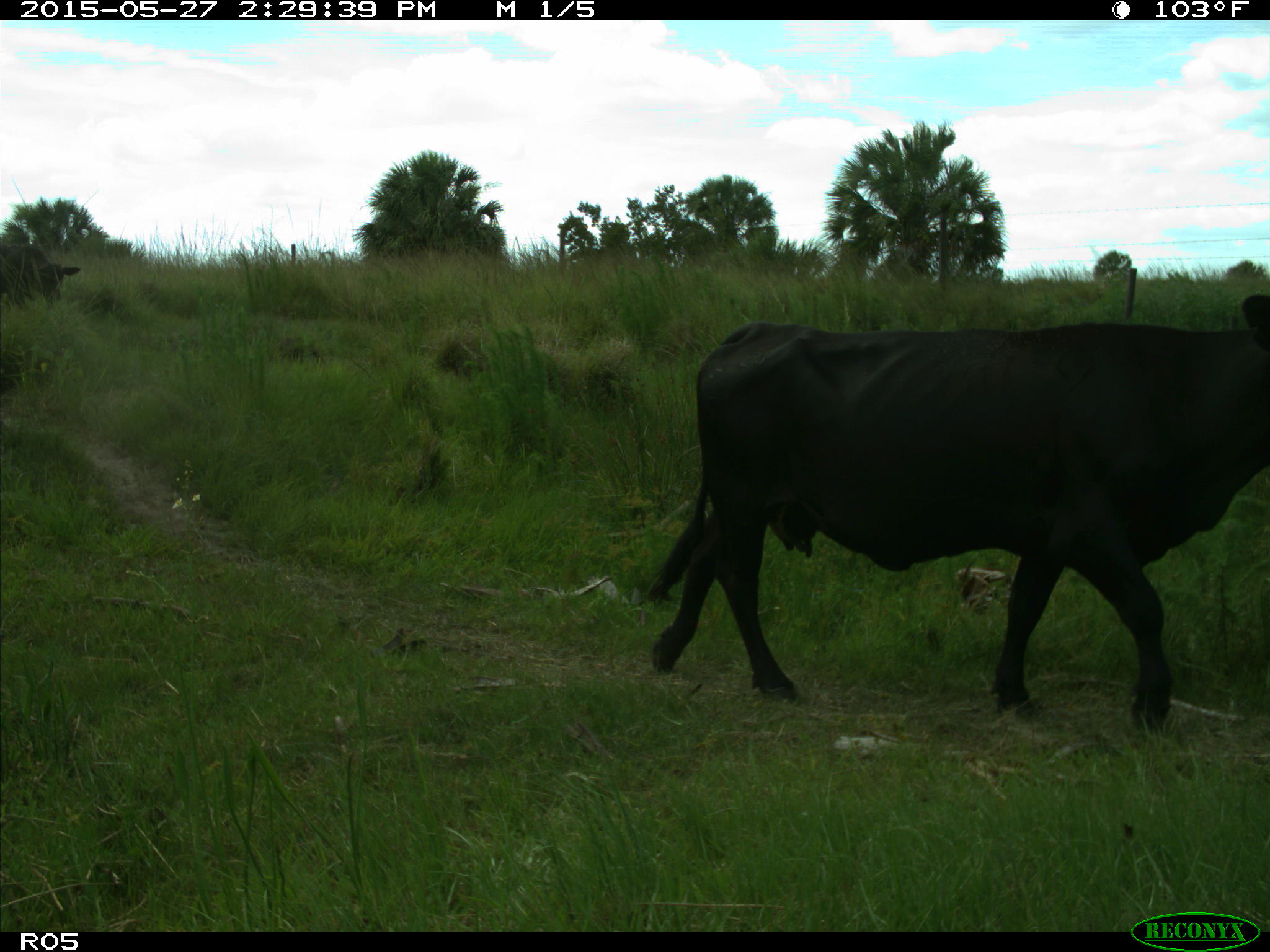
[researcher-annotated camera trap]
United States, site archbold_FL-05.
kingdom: Animalia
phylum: Chordata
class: Mammalia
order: Artiodactyla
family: Bovidae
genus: Bos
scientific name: Bos taurus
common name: domestic cow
Bos taurus (domestic cow).